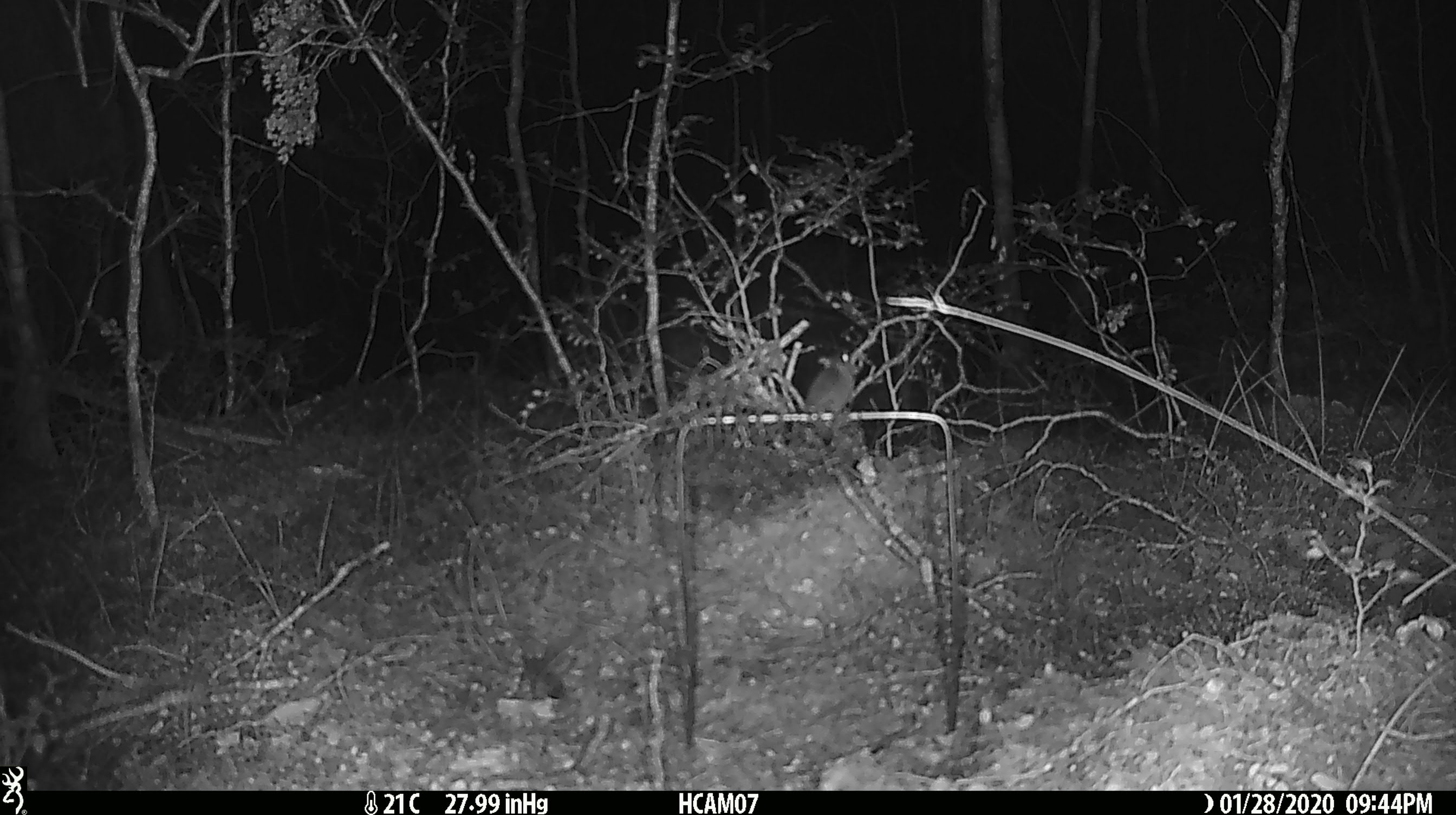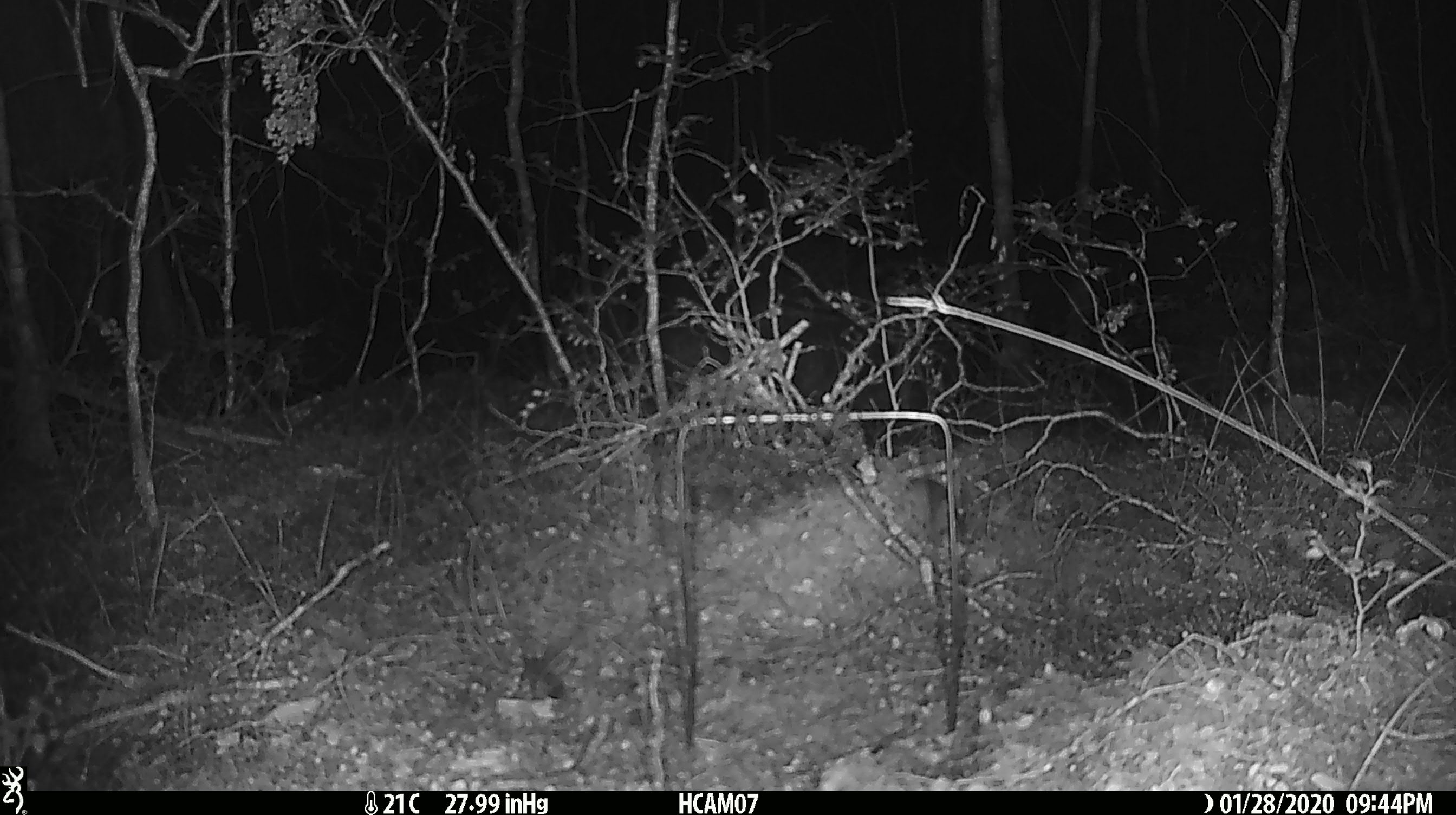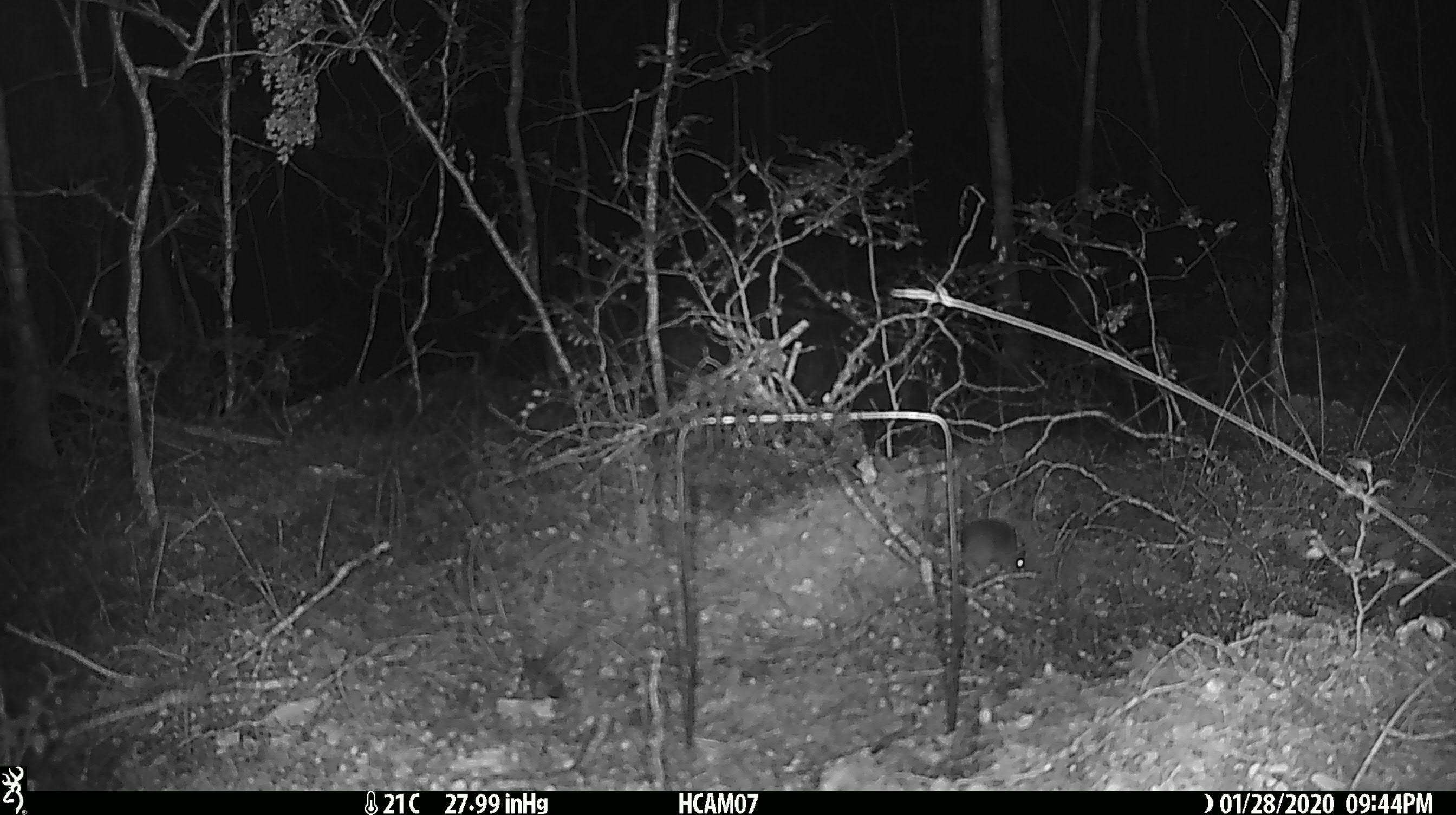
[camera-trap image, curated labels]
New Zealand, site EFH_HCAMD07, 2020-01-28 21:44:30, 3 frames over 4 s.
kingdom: Animalia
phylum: Chordata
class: Mammalia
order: Rodentia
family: Muridae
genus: Mus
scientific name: Mus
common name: mouse